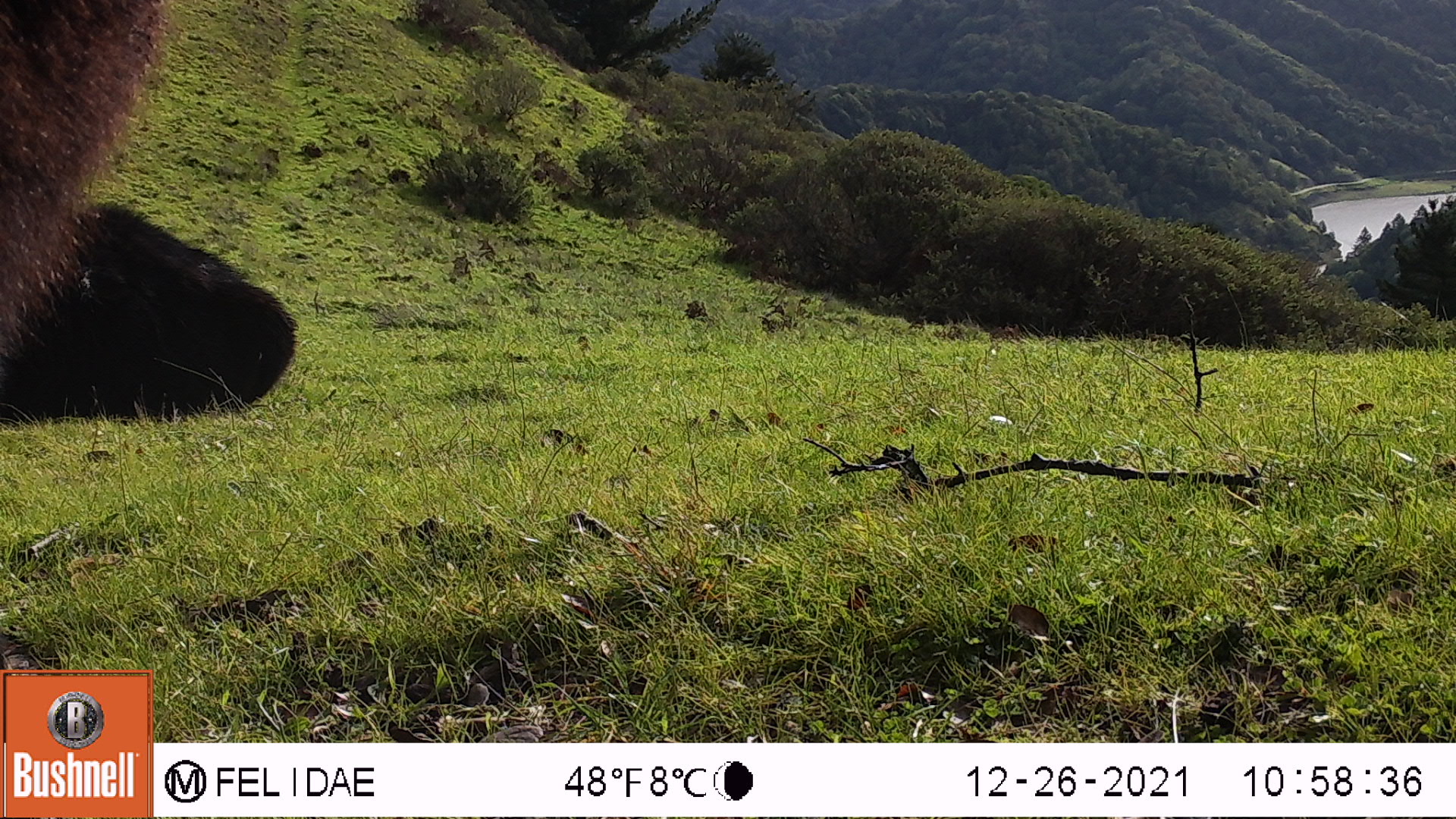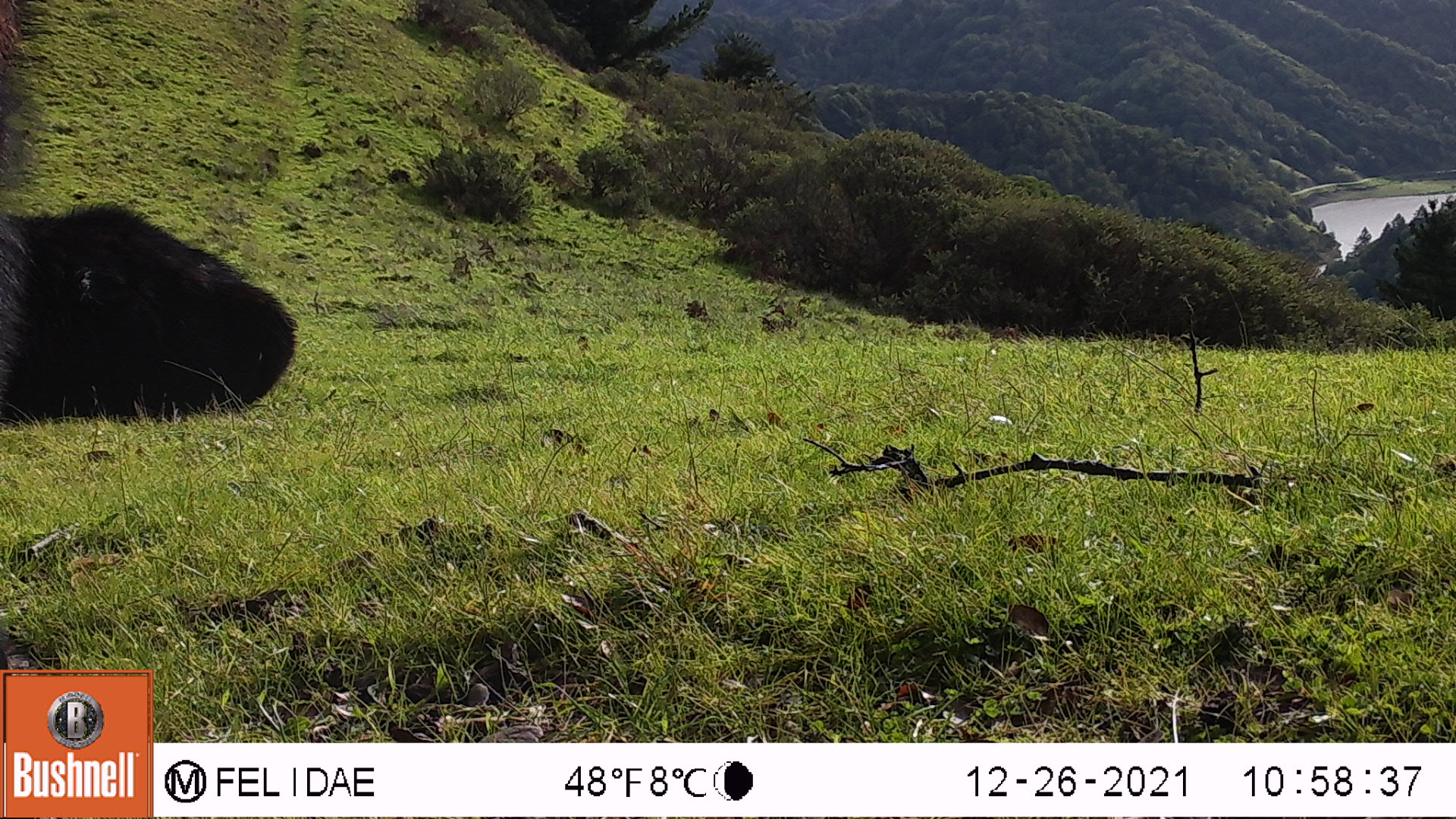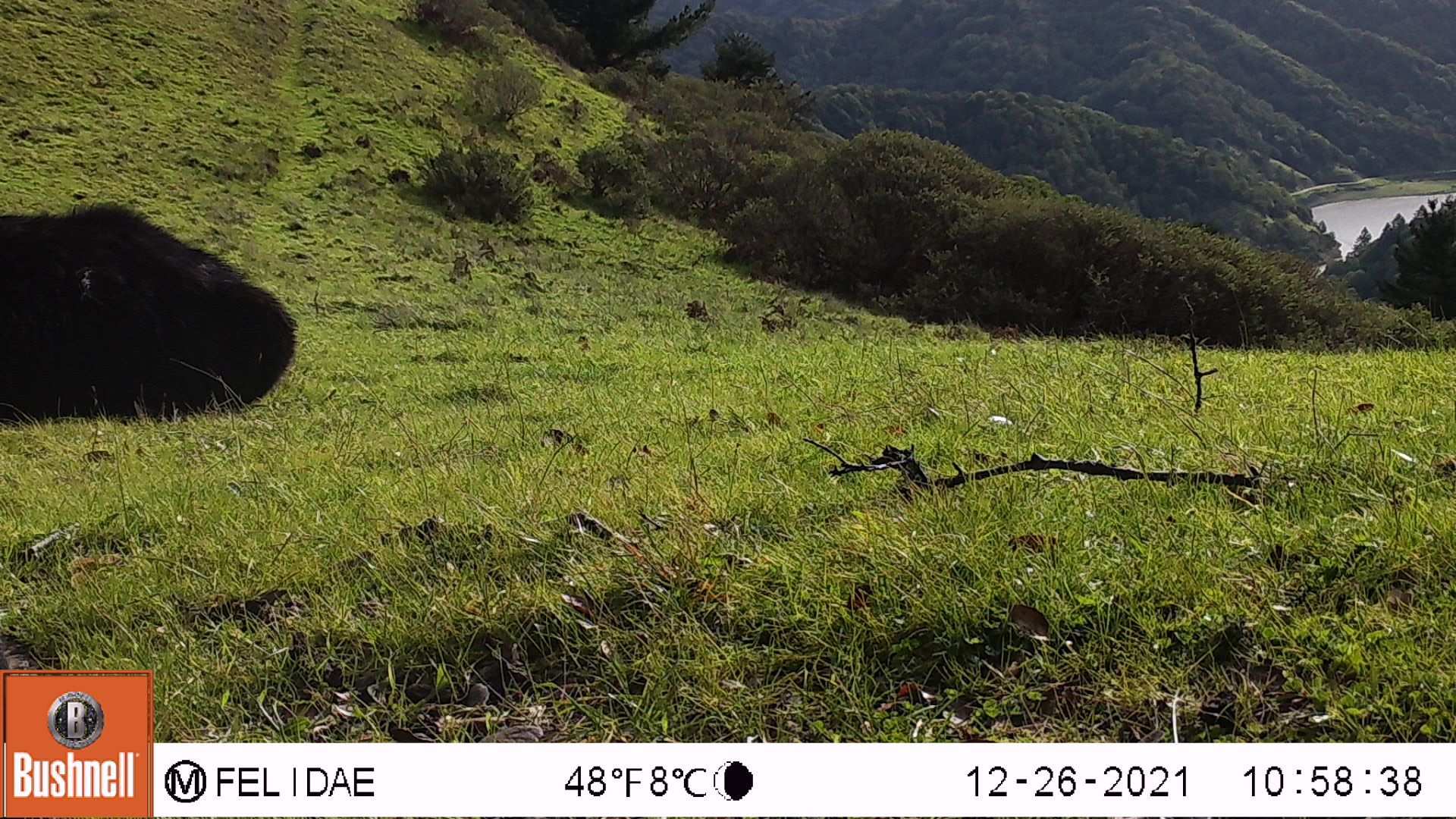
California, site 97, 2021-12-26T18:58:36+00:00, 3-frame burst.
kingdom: Animalia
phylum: Chordata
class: Mammalia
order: Artiodactyla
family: Bovidae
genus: Bos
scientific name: Bos taurus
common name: domestic cattle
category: cattle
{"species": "cattle (domestic cattle) (Bos taurus)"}